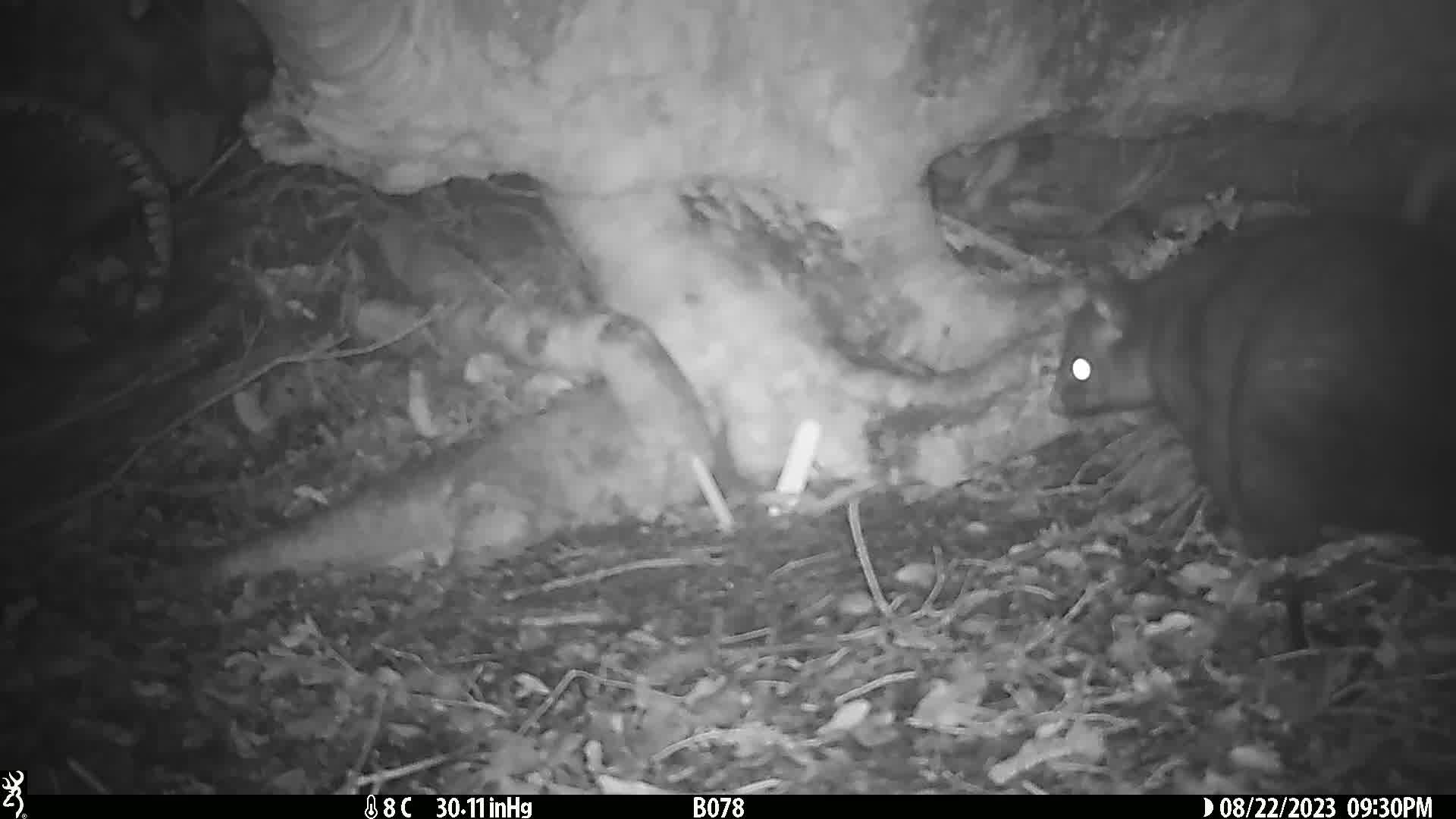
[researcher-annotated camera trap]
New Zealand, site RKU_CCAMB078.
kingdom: Animalia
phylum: Chordata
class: Mammalia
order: Diprotodontia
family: Phalangeridae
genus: Trichosurus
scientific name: Trichosurus vulpecula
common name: common brushtail possum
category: possum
Possum (common brushtail possum) (Trichosurus vulpecula).